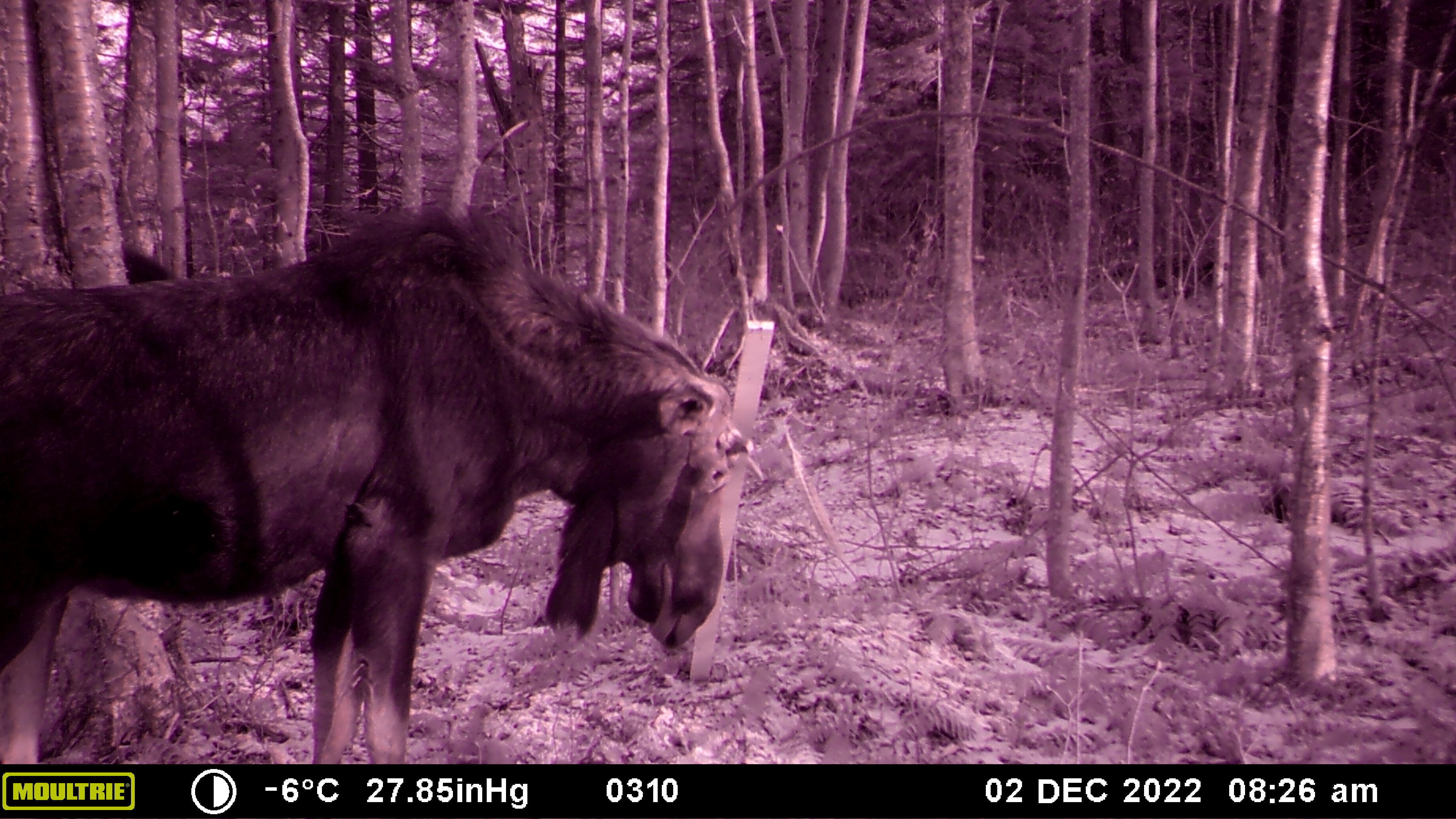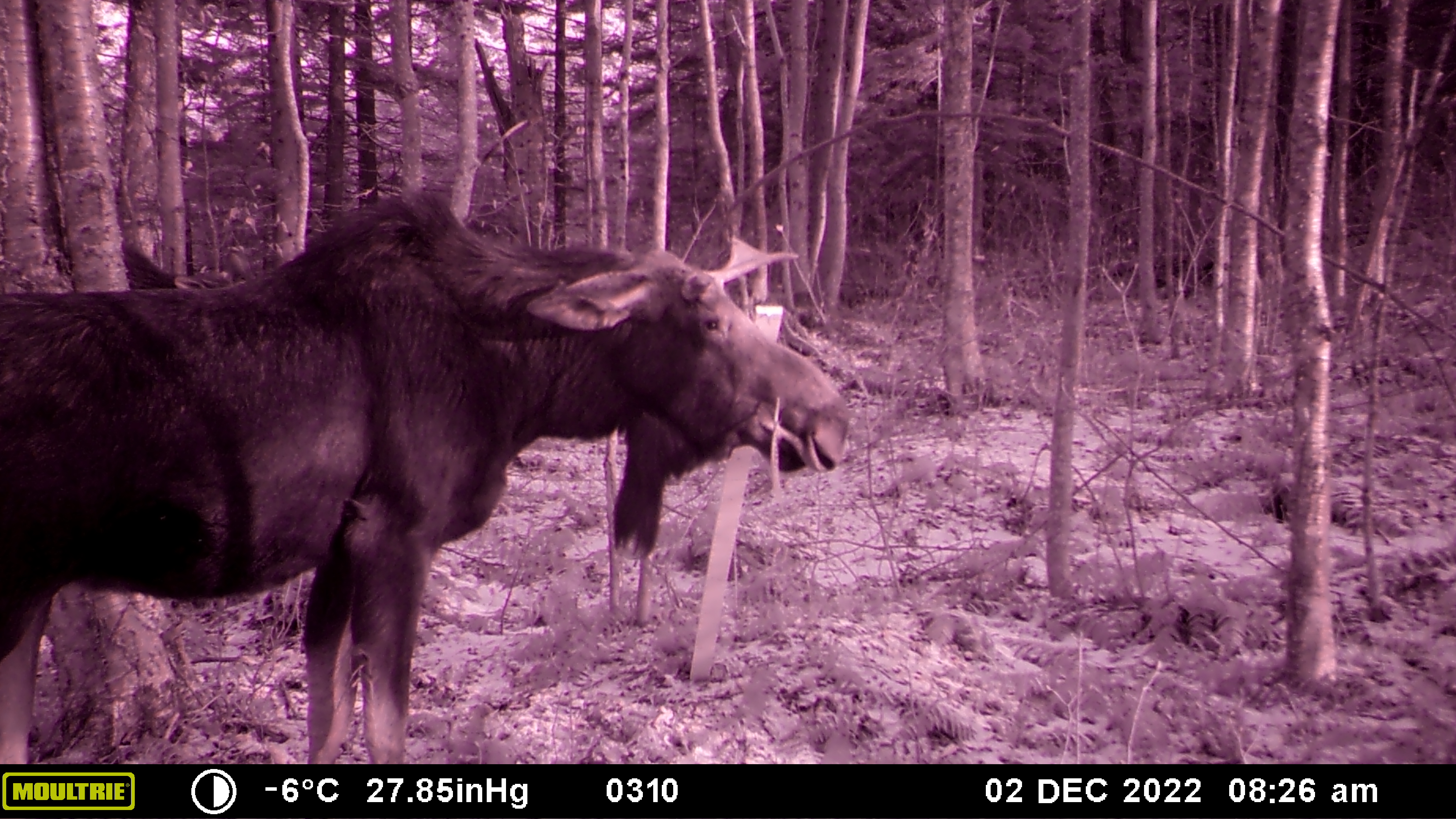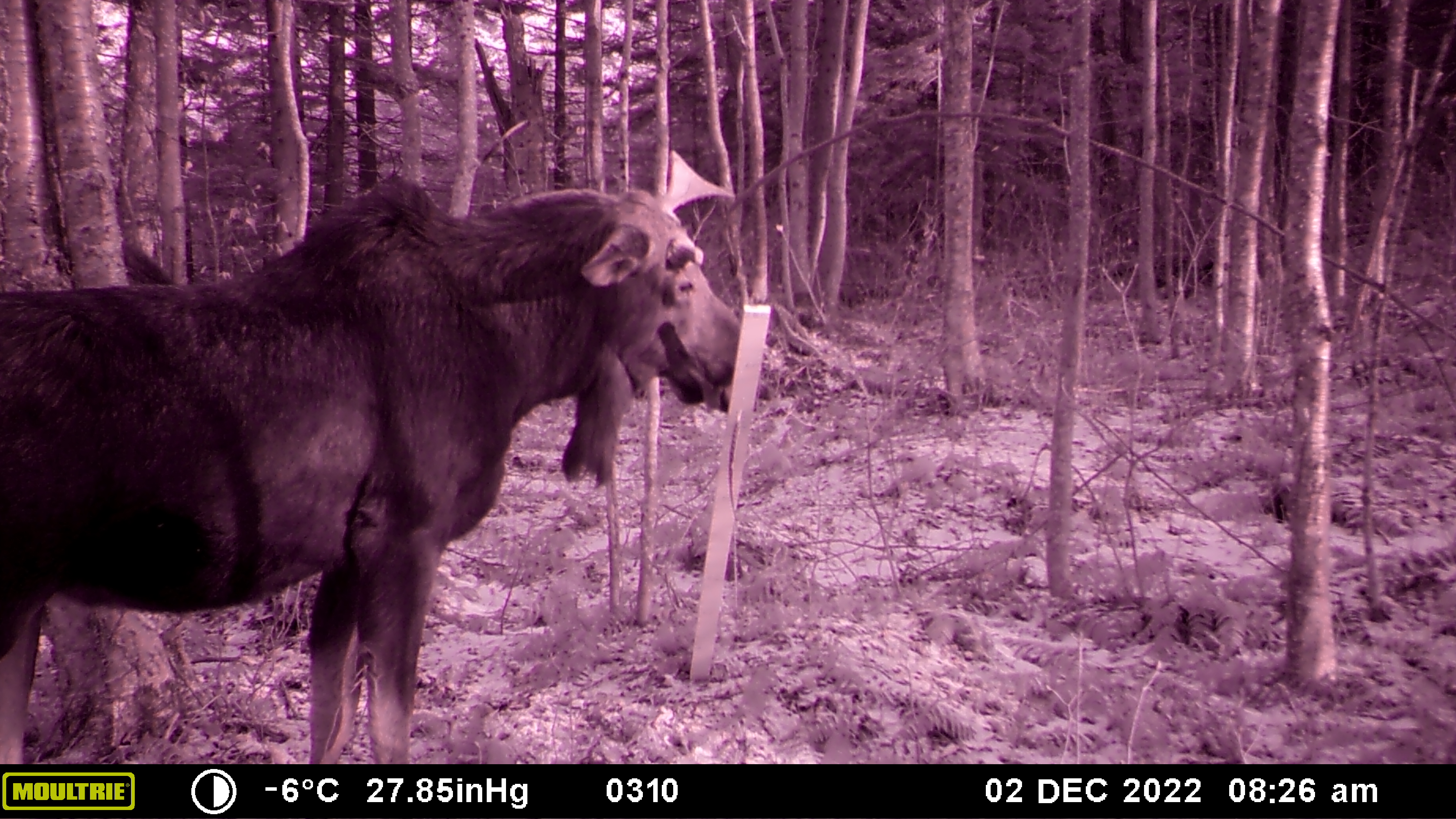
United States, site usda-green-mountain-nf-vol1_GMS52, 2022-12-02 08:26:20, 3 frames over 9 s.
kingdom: Animalia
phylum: Chordata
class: Mammalia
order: Artiodactyla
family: Cervidae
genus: Alces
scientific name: Alces alces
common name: moose